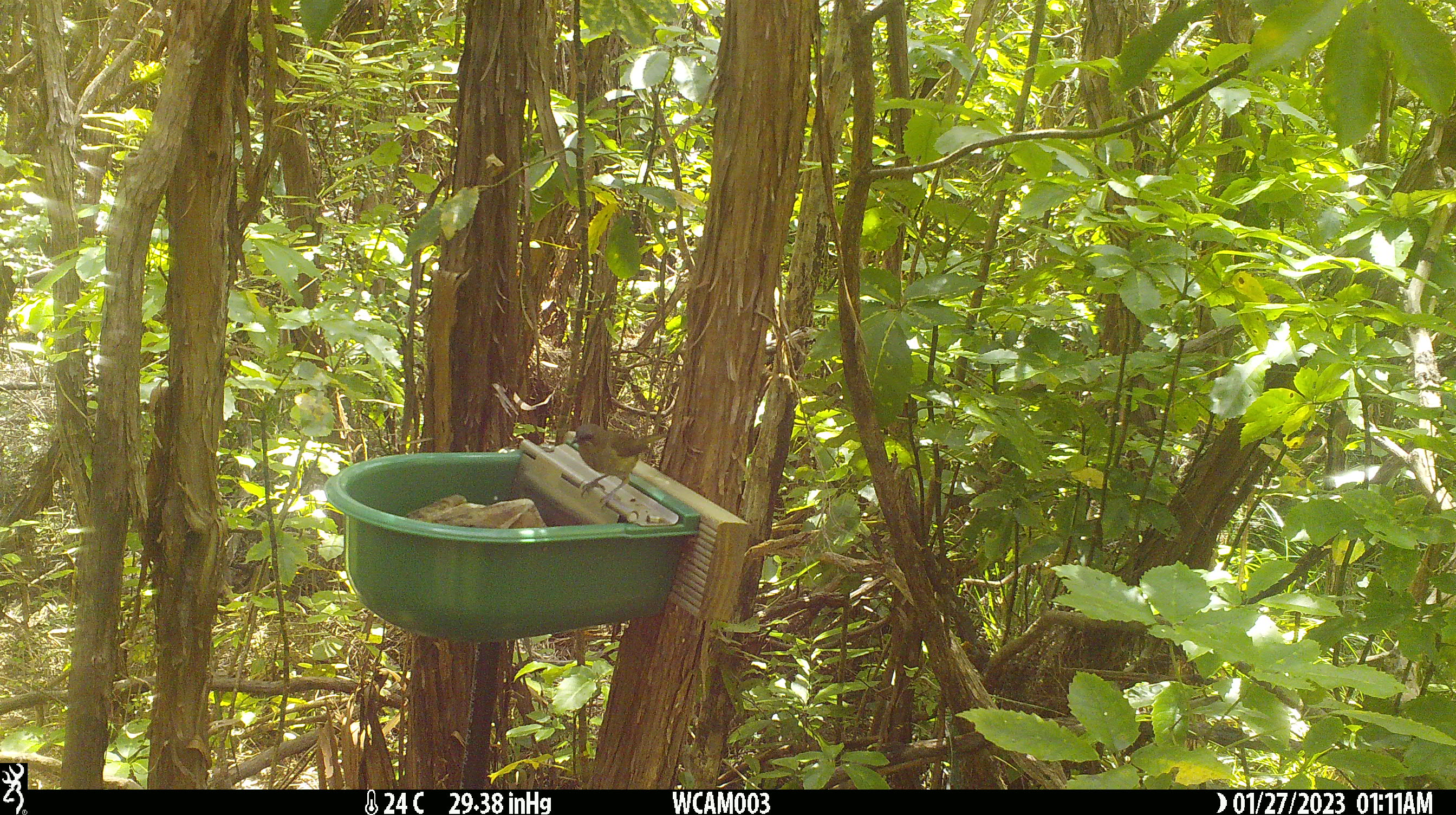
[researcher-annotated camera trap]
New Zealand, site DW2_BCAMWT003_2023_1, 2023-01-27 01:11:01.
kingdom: Animalia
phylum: Chordata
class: Aves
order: Passeriformes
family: Meliphagidae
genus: Anthornis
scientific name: Anthornis melanura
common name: new zealand bellbird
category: bellbird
Bellbird (new zealand bellbird) (Anthornis melanura).